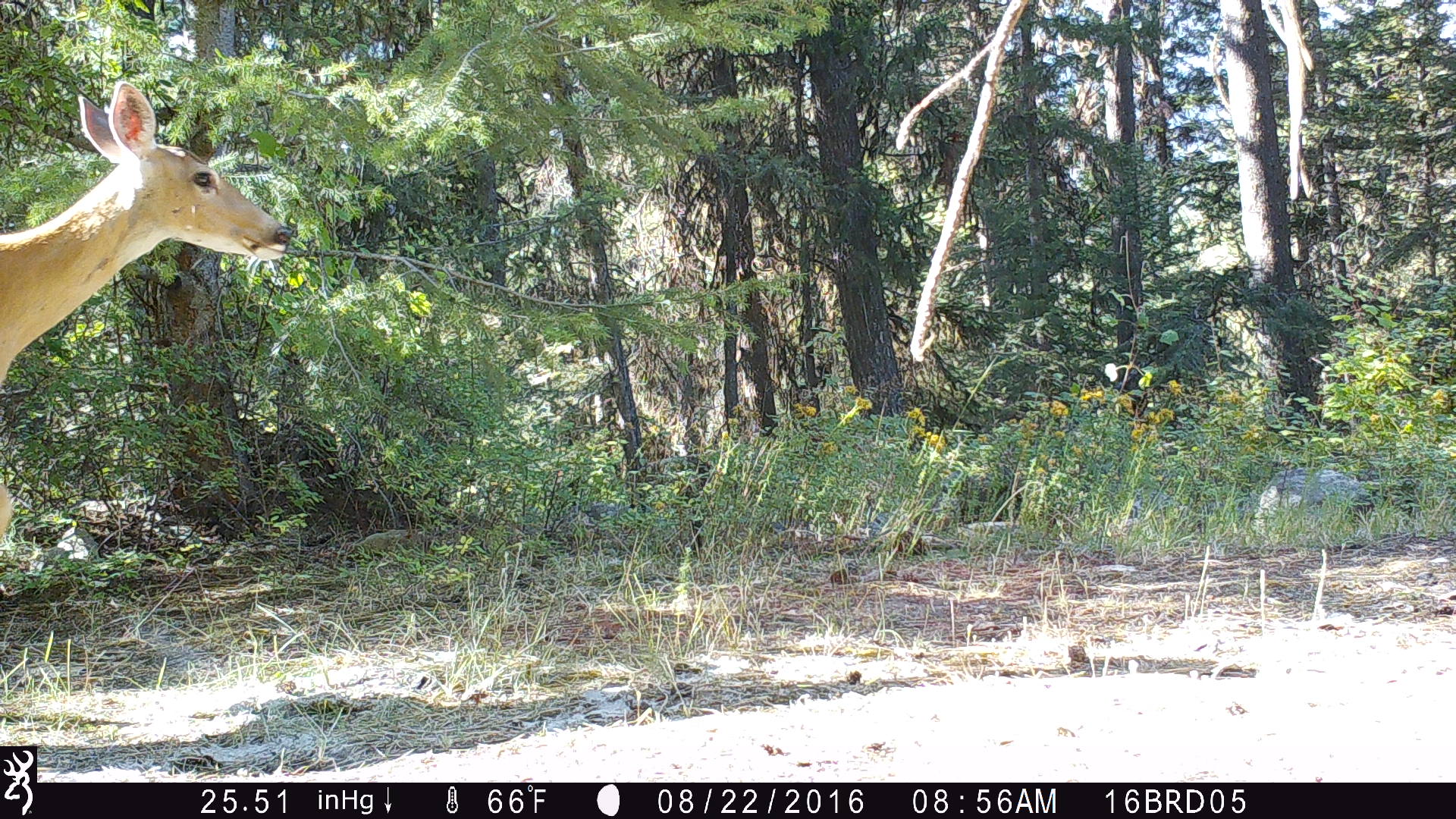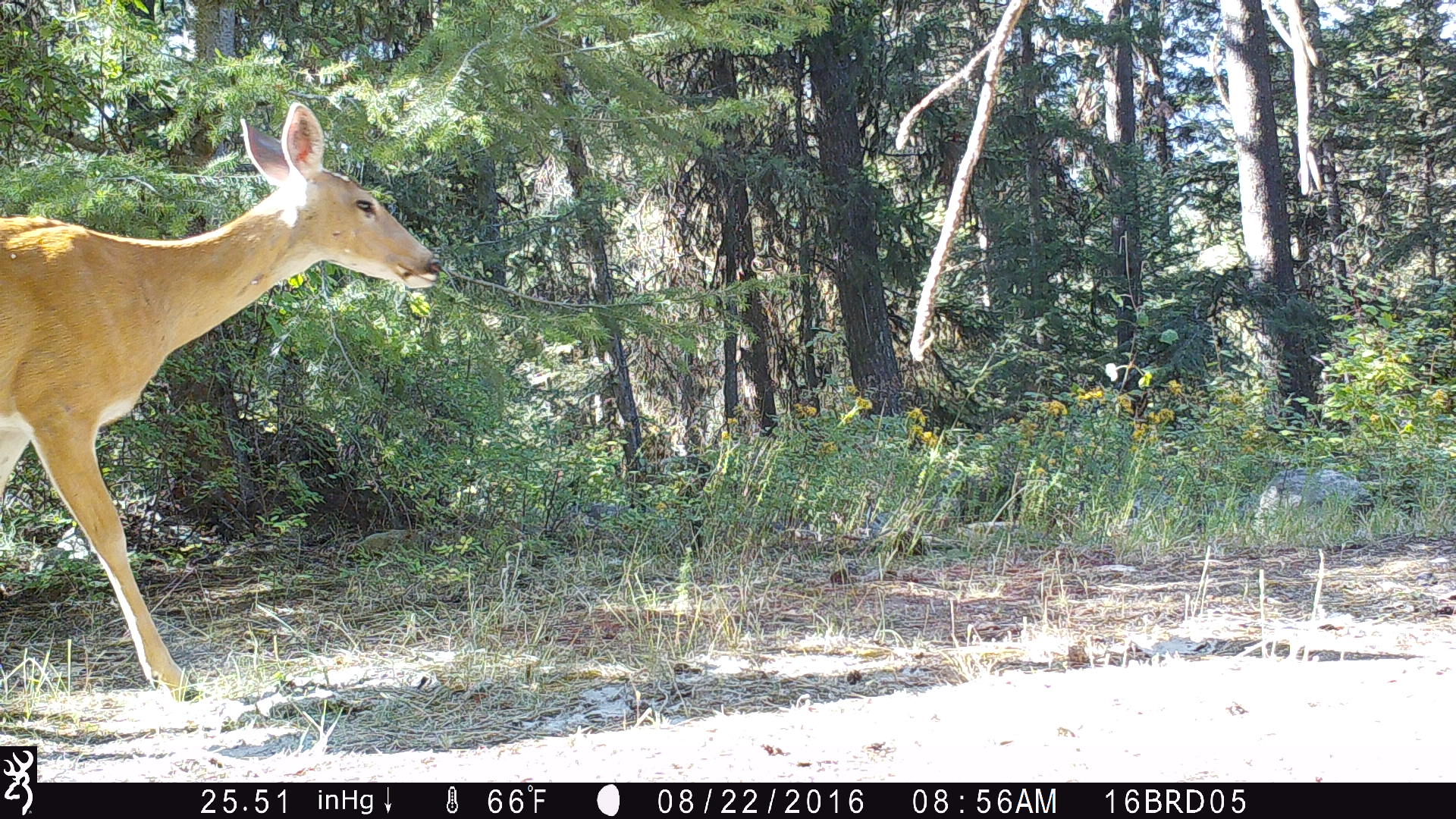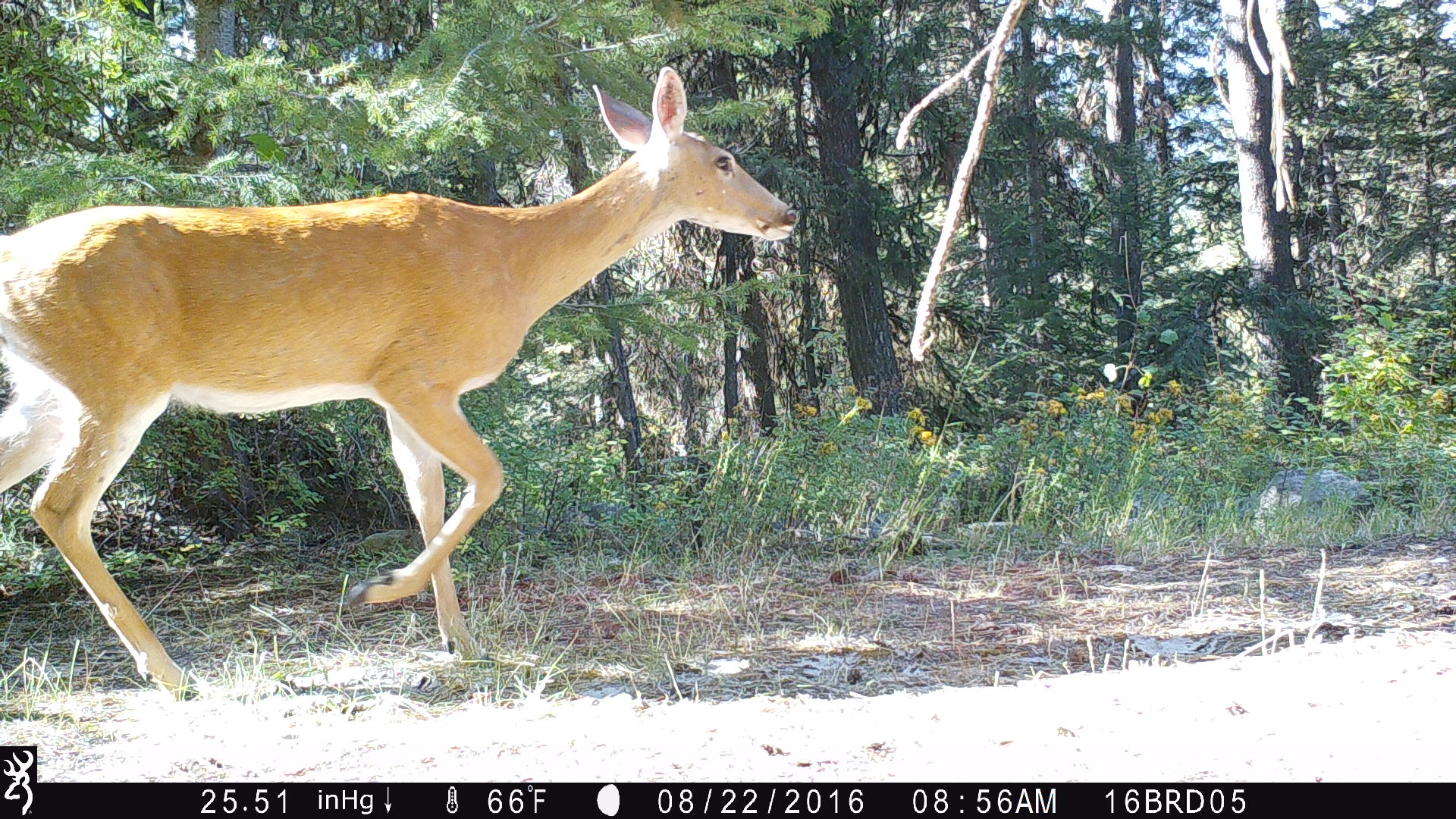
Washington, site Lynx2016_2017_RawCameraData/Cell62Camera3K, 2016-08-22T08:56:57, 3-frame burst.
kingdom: Animalia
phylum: Chordata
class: Mammalia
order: Artiodactyla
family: Cervidae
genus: Odocoileus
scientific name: Odocoileus virginianus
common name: white-tailed deer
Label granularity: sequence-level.